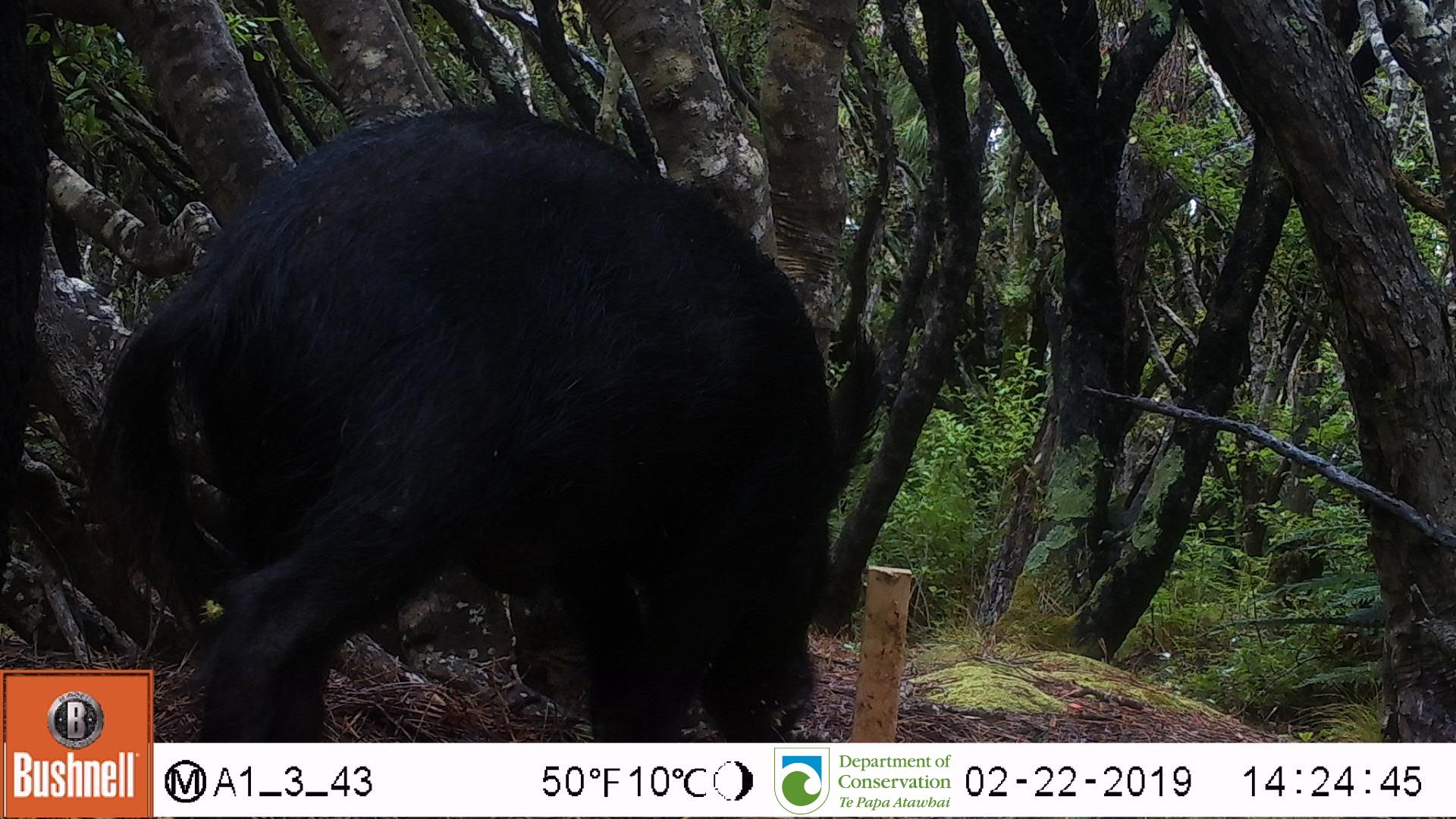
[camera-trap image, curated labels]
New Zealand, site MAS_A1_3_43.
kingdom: Animalia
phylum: Chordata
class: Mammalia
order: Artiodactyla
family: Suidae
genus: Sus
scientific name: Sus scrofa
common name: pig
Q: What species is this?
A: Pig (Sus scrofa).